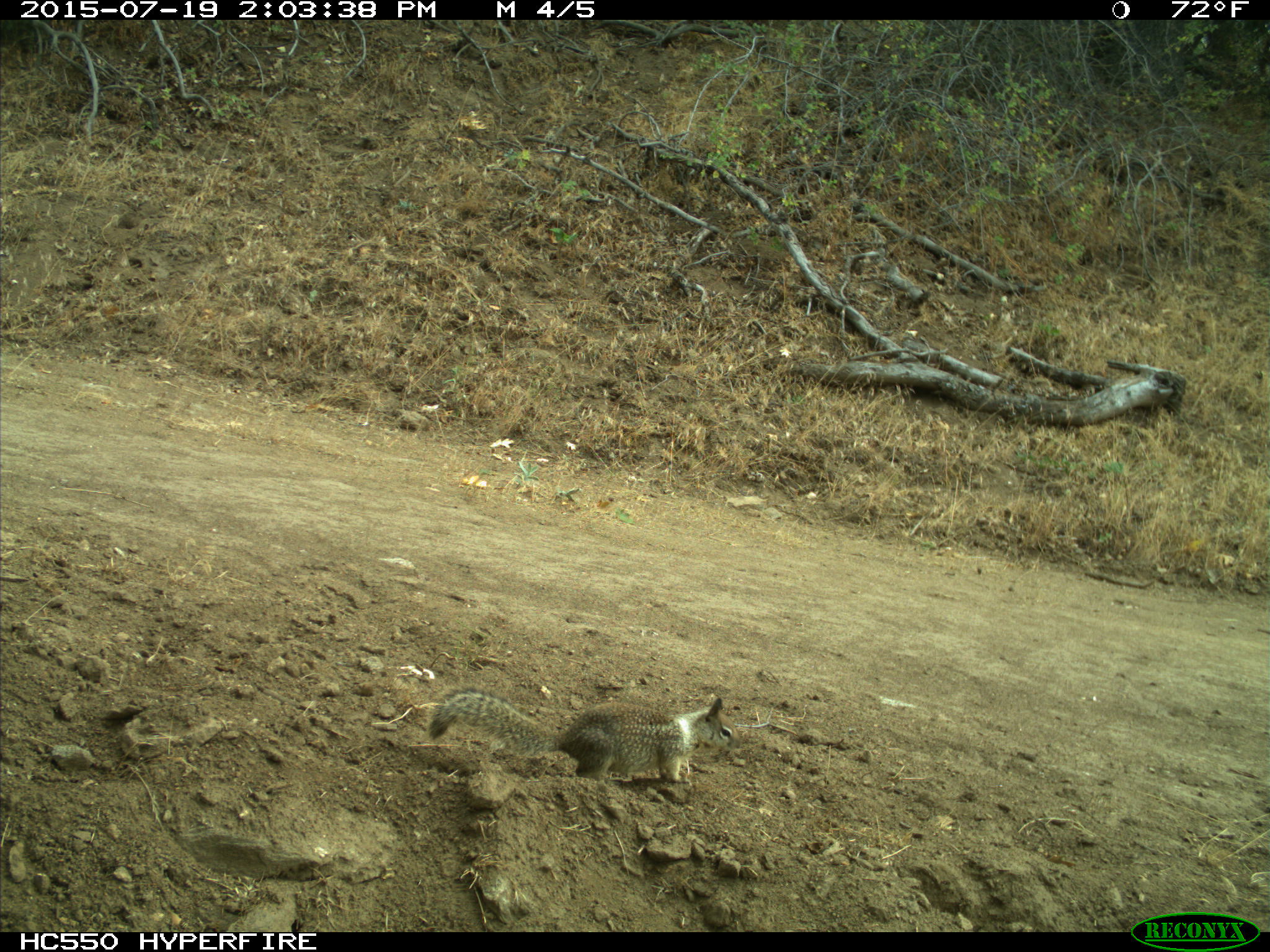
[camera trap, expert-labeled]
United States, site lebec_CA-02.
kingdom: Animalia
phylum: Chordata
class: Mammalia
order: Rodentia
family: Sciuridae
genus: Otospermophilus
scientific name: Otospermophilus beecheyi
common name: california ground squirrel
Otospermophilus beecheyi (california ground squirrel).